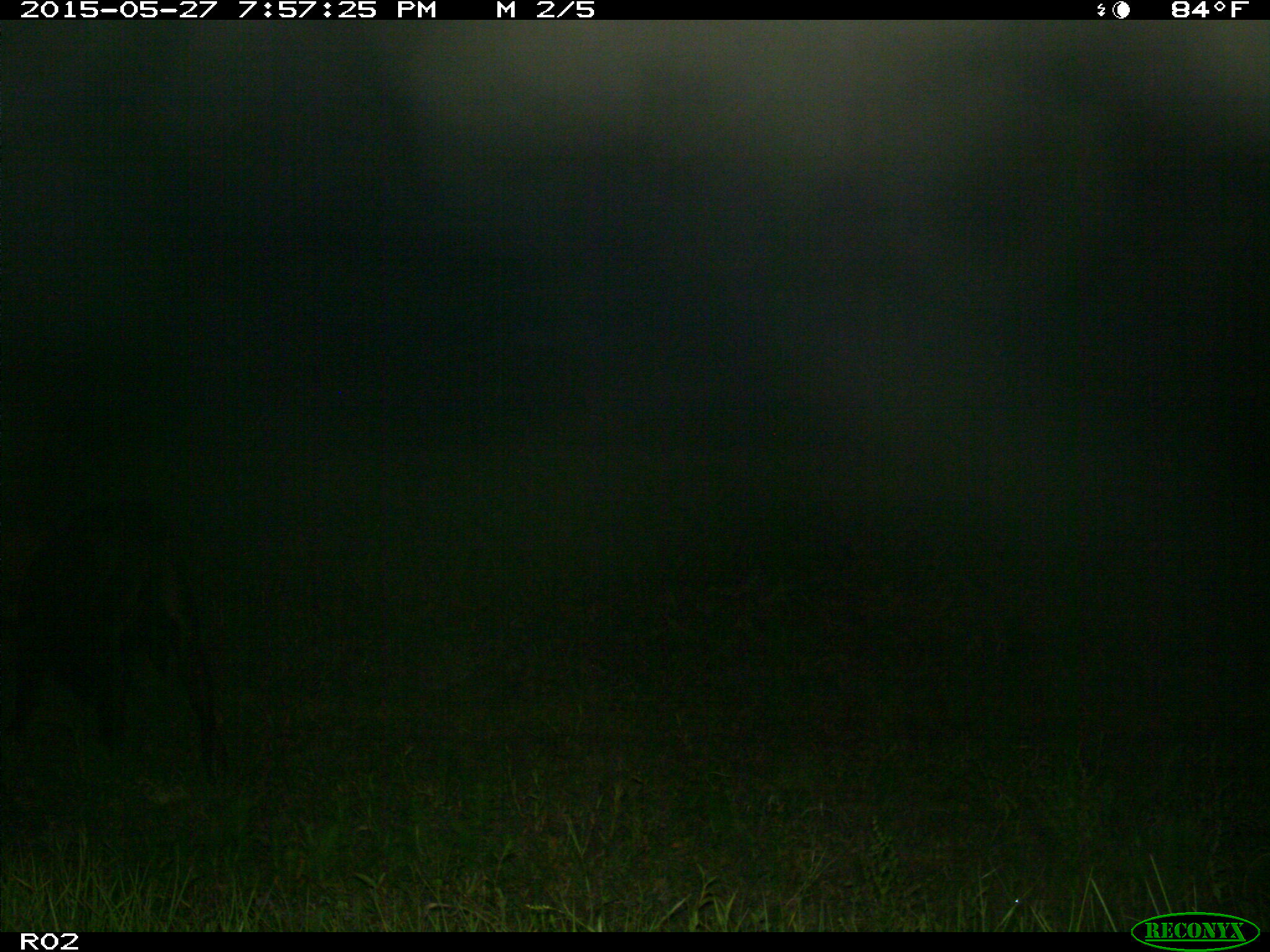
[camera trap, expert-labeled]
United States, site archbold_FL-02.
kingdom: Animalia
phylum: Chordata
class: Mammalia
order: Artiodactyla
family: Bovidae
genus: Bos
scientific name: Bos taurus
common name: domestic cow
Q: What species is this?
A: Bos taurus (domestic cow).